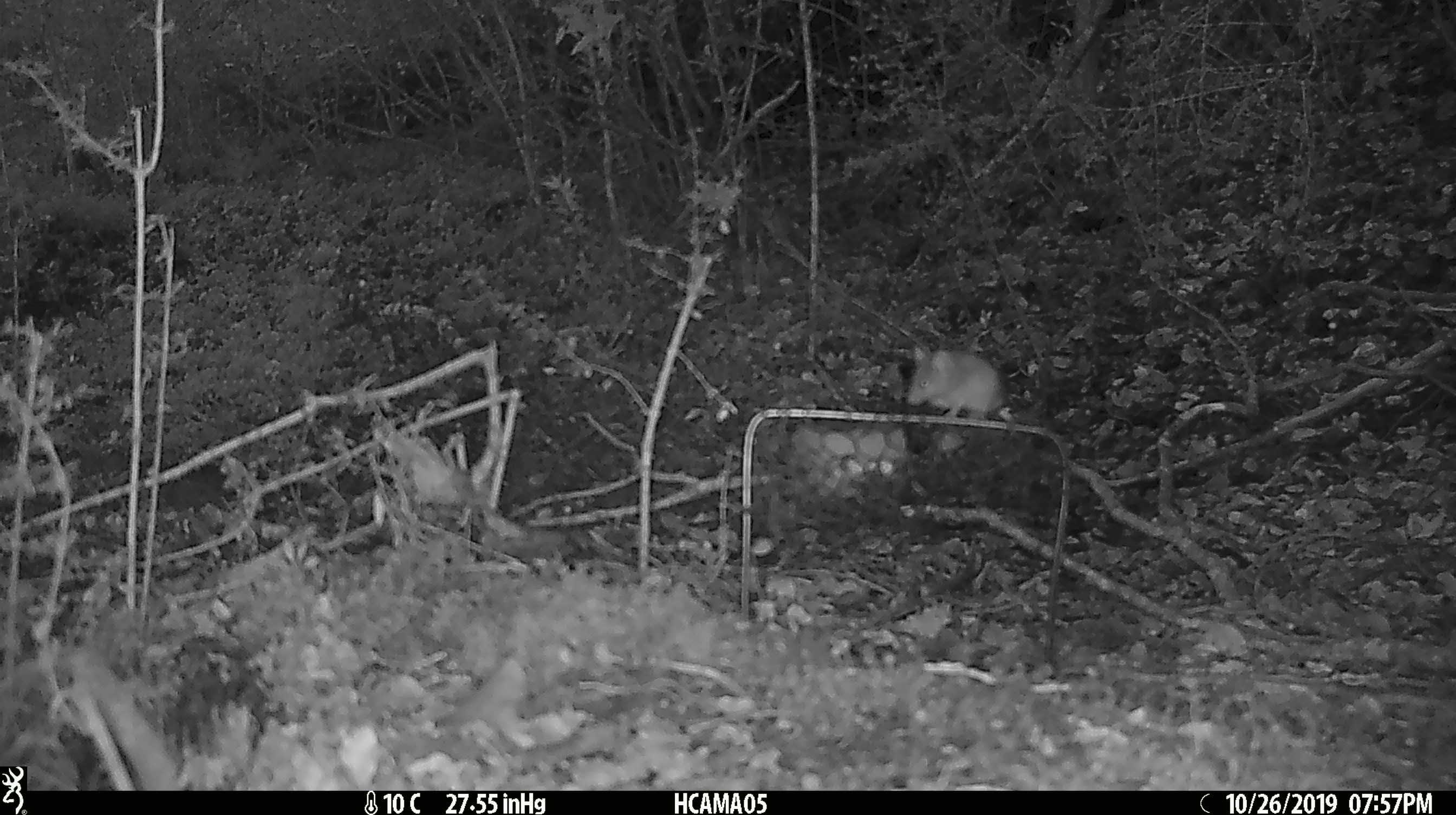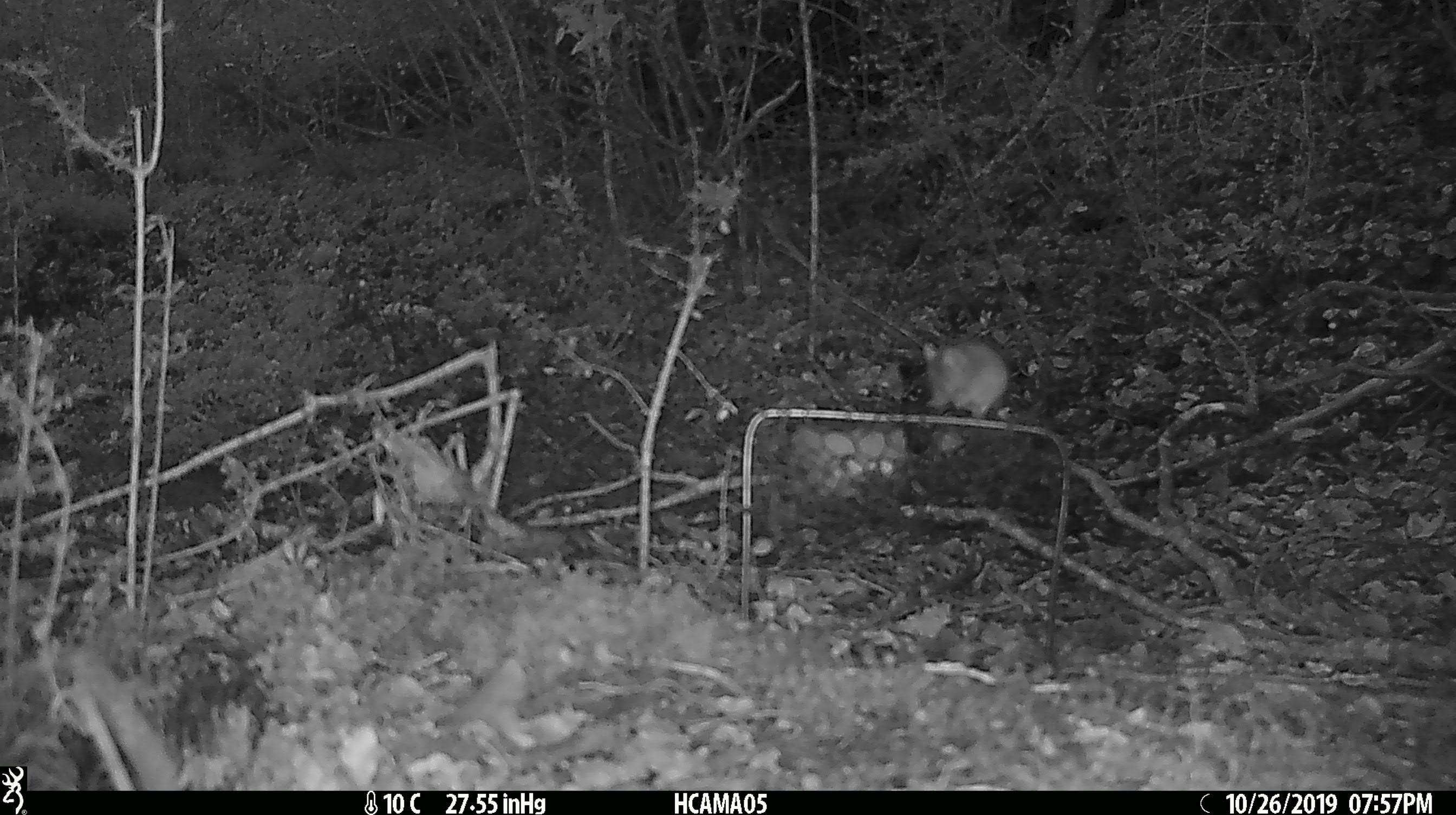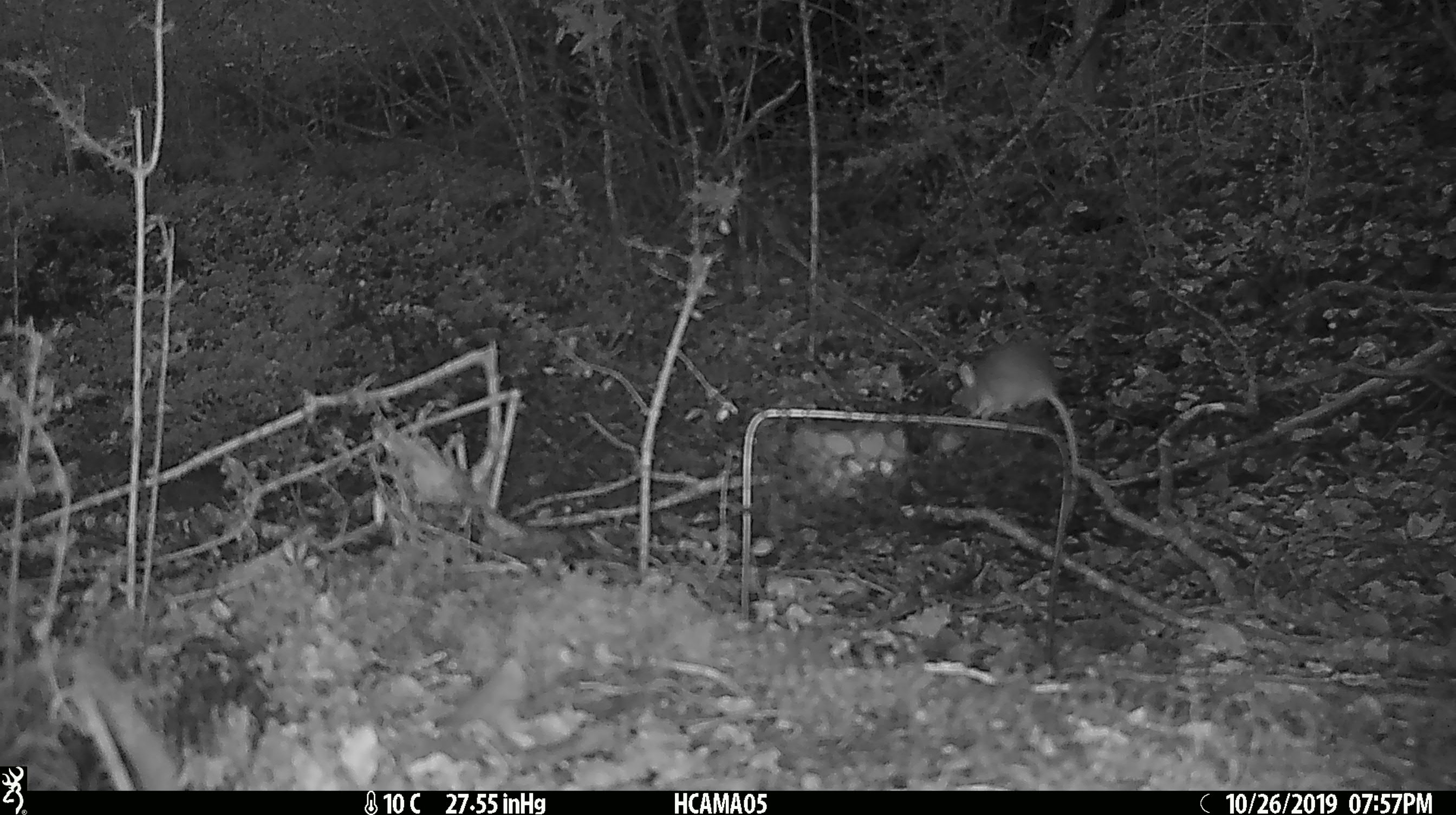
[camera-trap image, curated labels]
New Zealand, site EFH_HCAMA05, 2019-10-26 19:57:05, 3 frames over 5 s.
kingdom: Animalia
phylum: Chordata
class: Mammalia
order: Rodentia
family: Muridae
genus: Mus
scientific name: Mus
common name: mouse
Mouse (Mus).